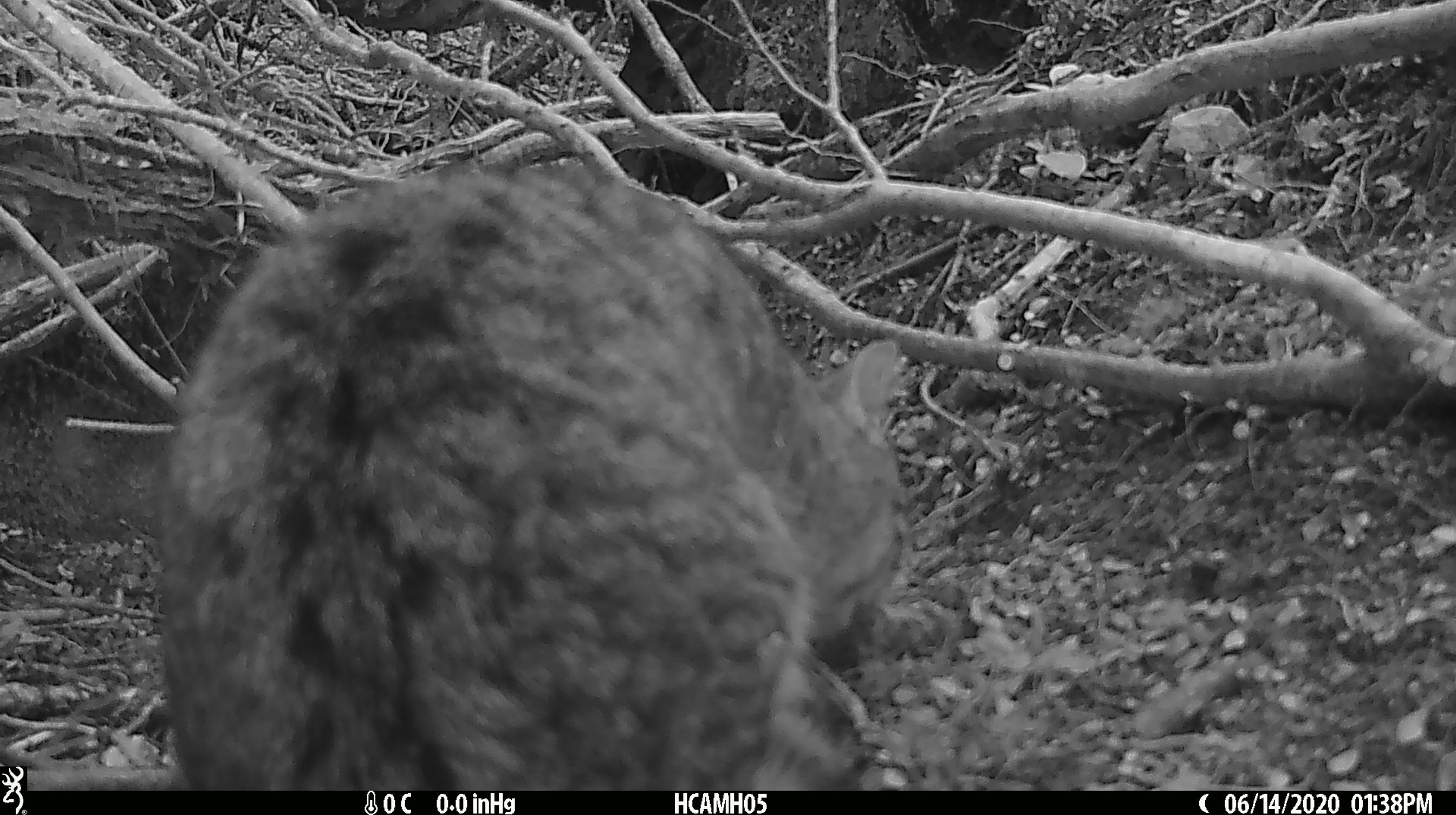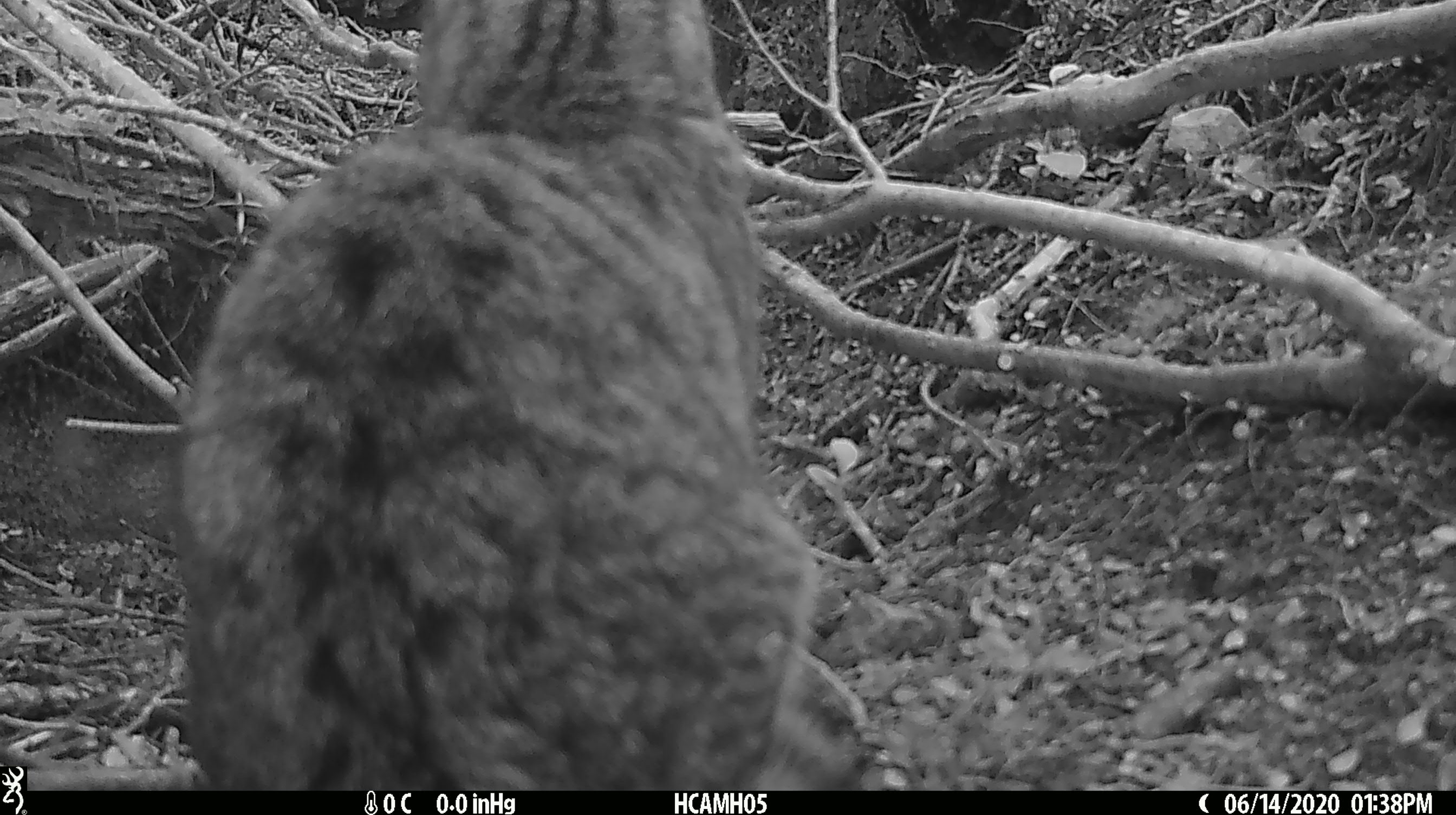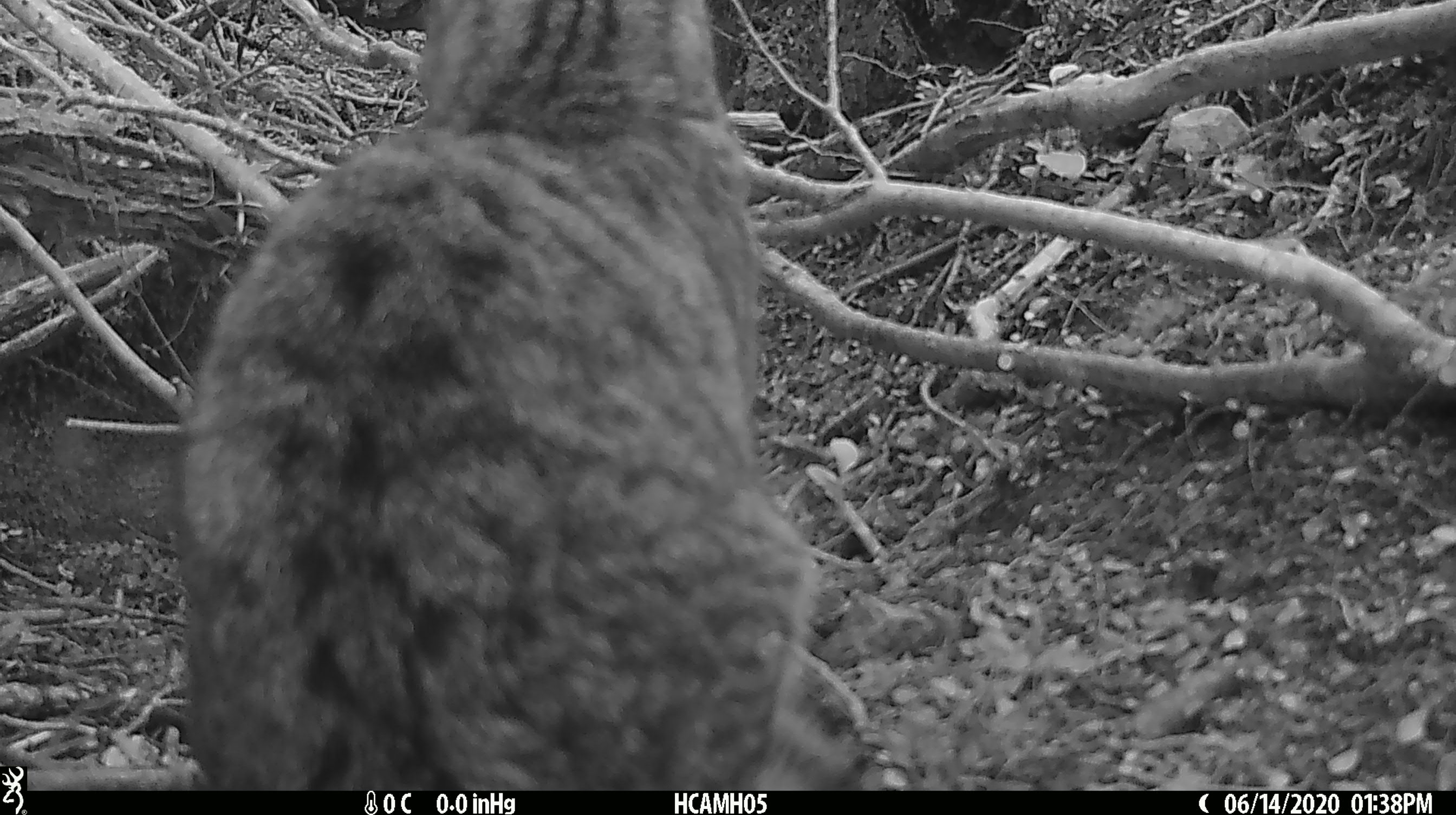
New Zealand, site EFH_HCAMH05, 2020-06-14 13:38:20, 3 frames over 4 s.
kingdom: Animalia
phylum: Chordata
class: Mammalia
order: Carnivora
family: Felidae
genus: Felis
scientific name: Felis catus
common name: domestic cat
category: cat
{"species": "cat (domestic cat) (Felis catus)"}